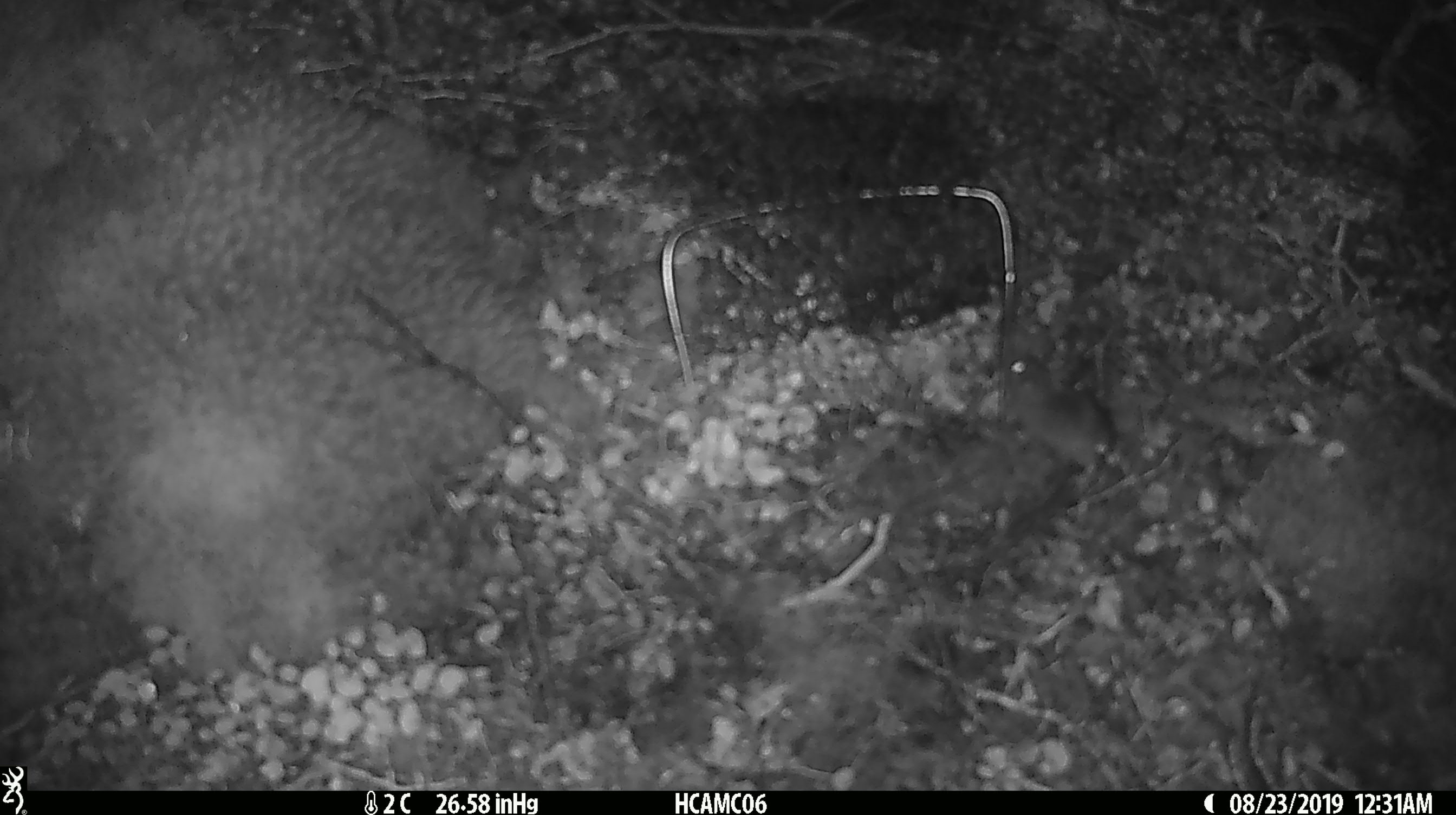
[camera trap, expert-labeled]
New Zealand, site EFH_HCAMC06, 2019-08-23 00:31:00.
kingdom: Animalia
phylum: Chordata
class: Mammalia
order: Rodentia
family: Muridae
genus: Mus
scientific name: Mus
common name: mouse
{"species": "mouse (Mus)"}